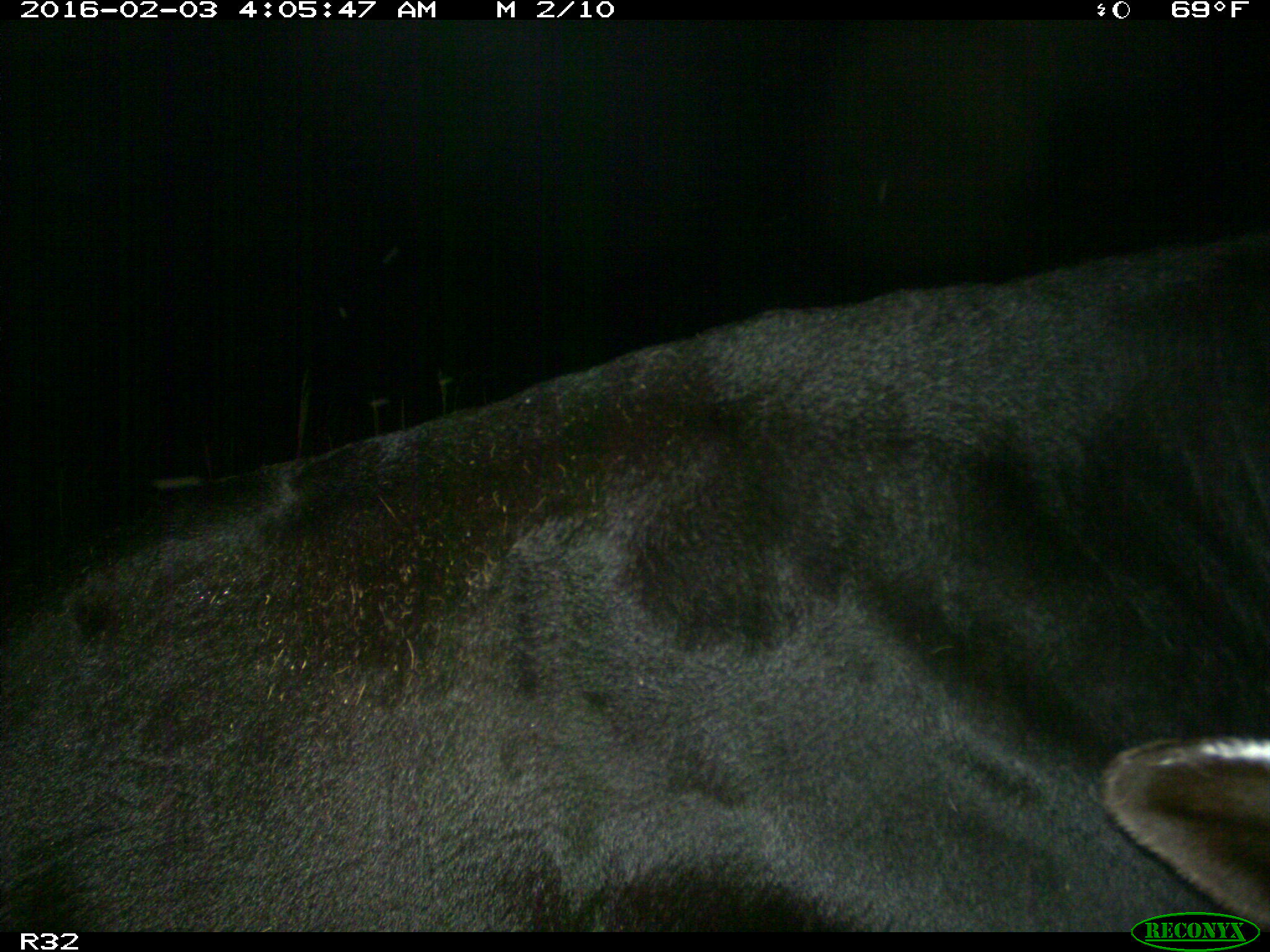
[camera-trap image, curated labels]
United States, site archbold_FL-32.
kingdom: Animalia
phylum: Chordata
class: Mammalia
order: Artiodactyla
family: Bovidae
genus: Bos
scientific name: Bos taurus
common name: domestic cow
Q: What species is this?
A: Bos taurus (domestic cow).